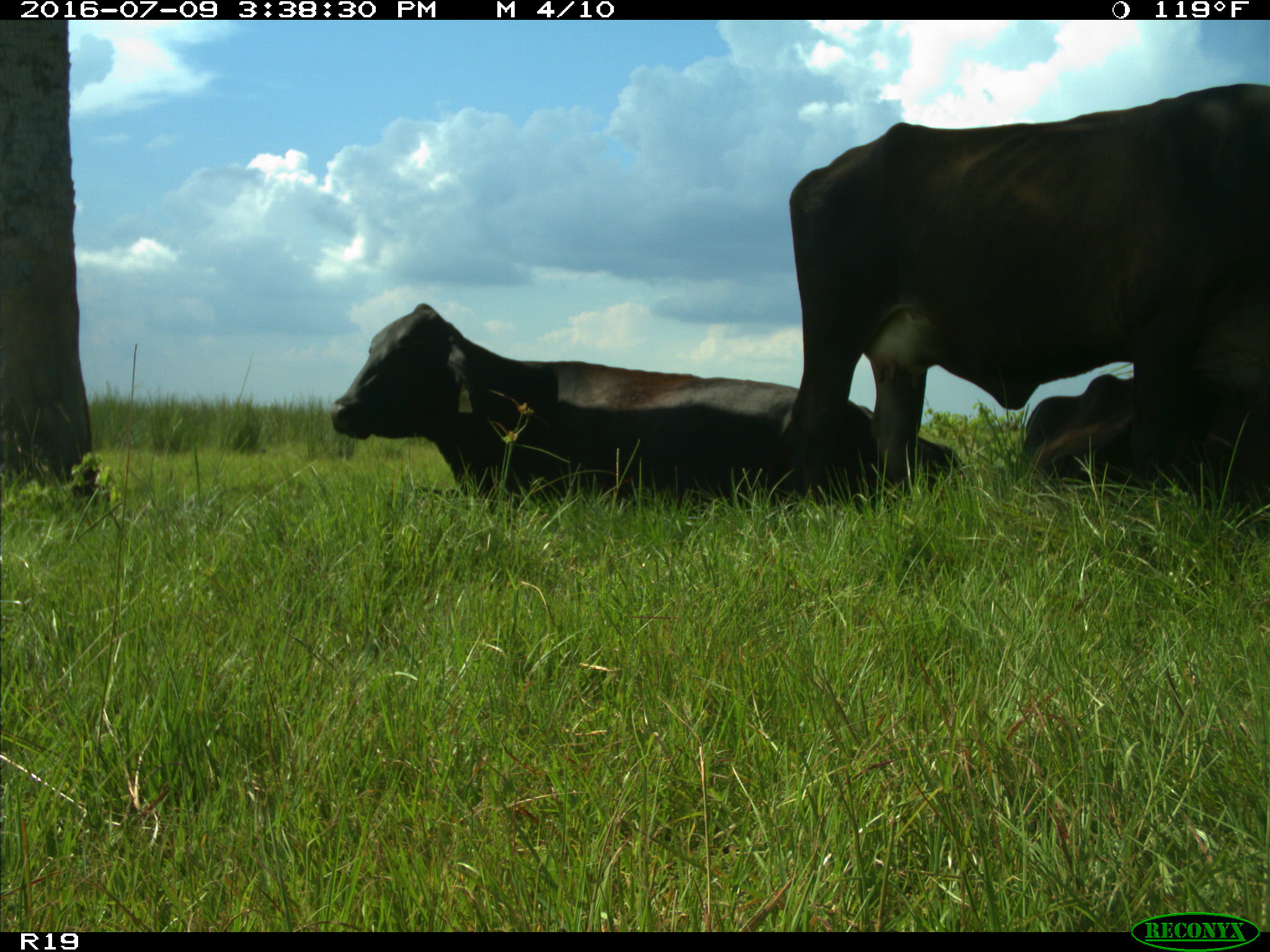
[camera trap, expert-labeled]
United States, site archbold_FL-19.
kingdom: Animalia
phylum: Chordata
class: Mammalia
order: Artiodactyla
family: Bovidae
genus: Bos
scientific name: Bos taurus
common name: domestic cow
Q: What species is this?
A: Bos taurus (domestic cow).